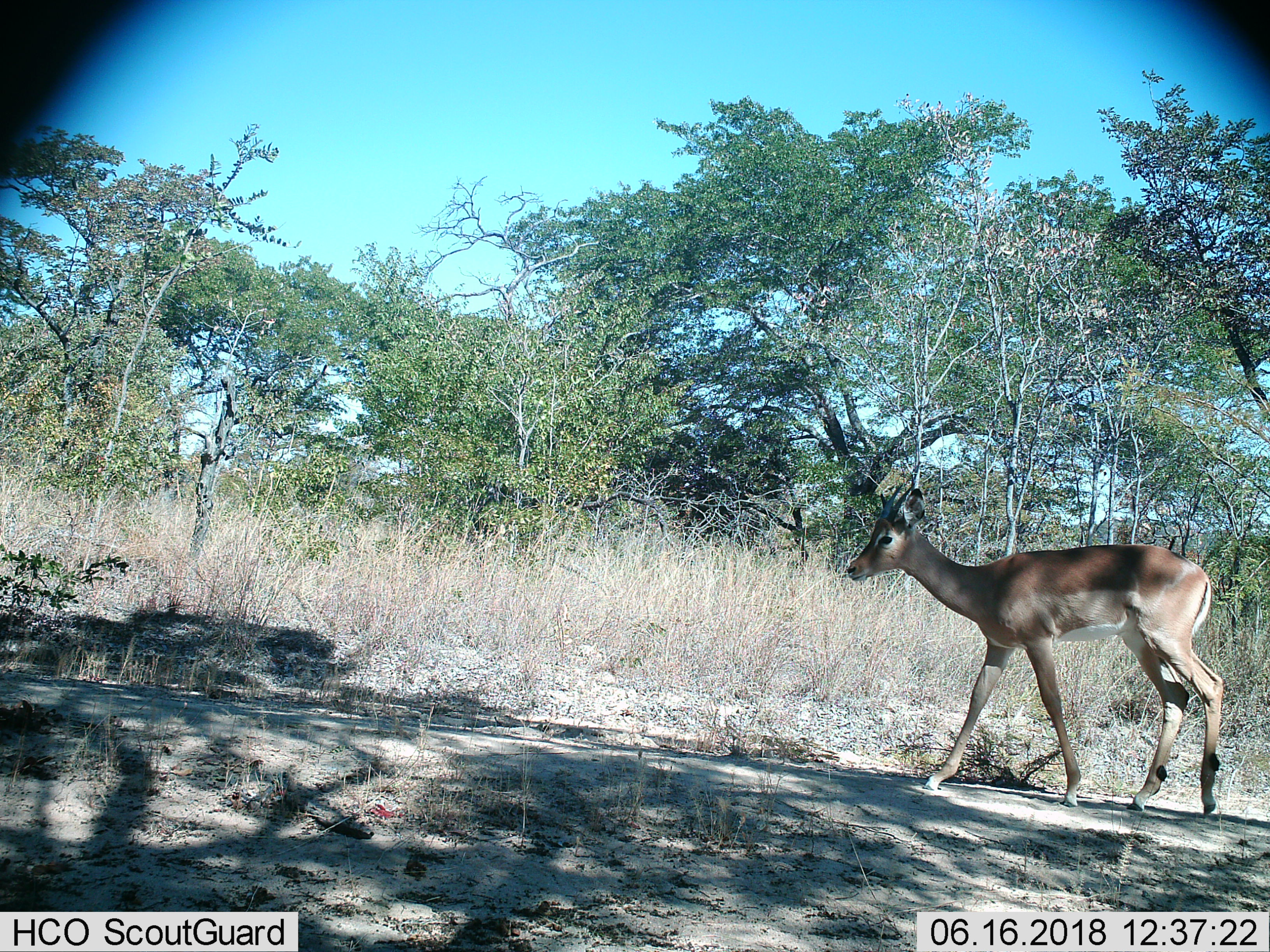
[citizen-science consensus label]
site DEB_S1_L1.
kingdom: Animalia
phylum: Chordata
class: Mammalia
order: Artiodactyla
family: Bovidae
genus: Aepyceros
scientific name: Aepyceros melampus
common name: impala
Impala (Aepyceros melampus), count 1. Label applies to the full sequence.